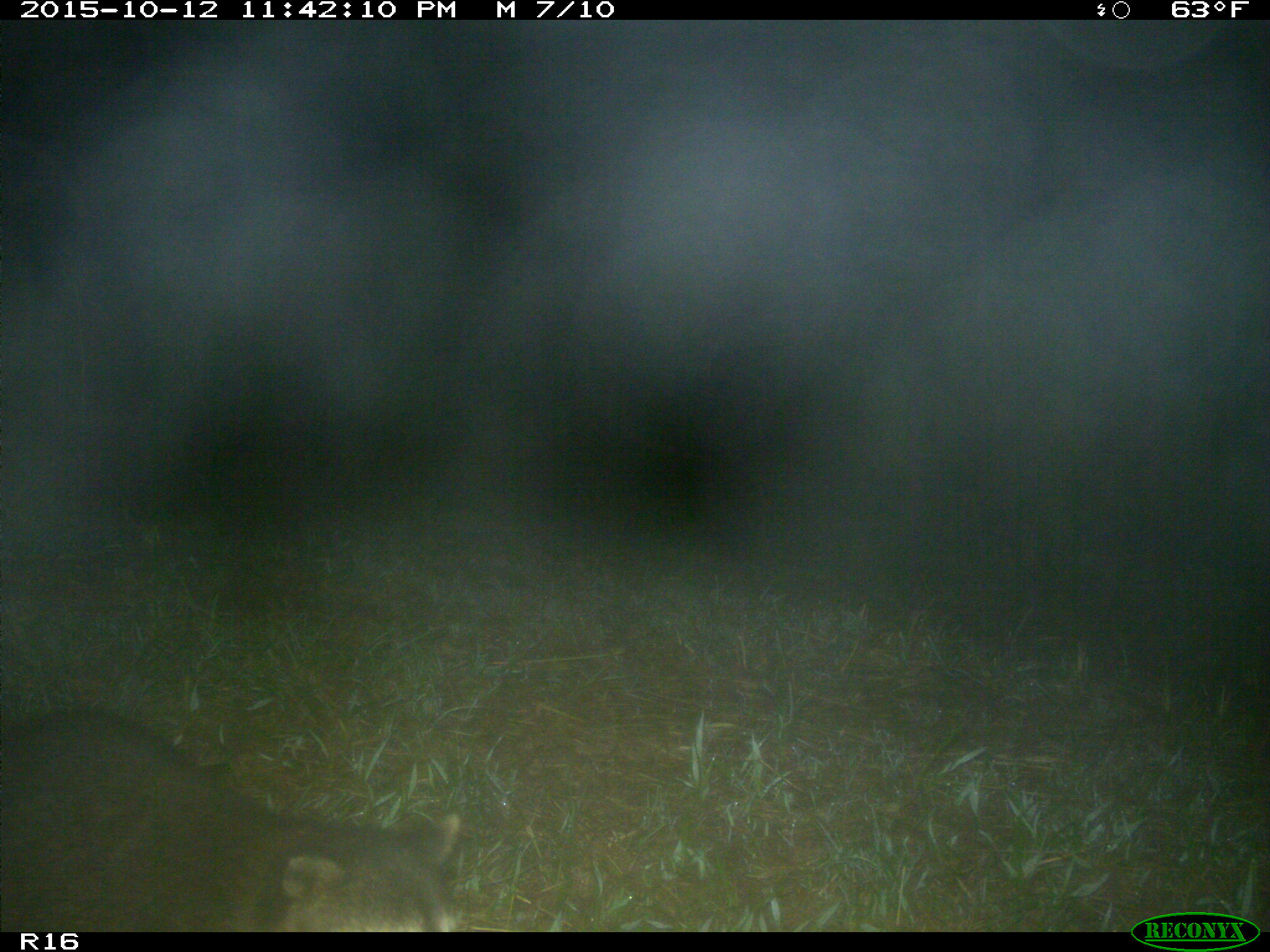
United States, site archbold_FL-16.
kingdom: Animalia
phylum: Chordata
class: Mammalia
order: Carnivora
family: Procyonidae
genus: Procyon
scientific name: Procyon lotor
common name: common raccoon